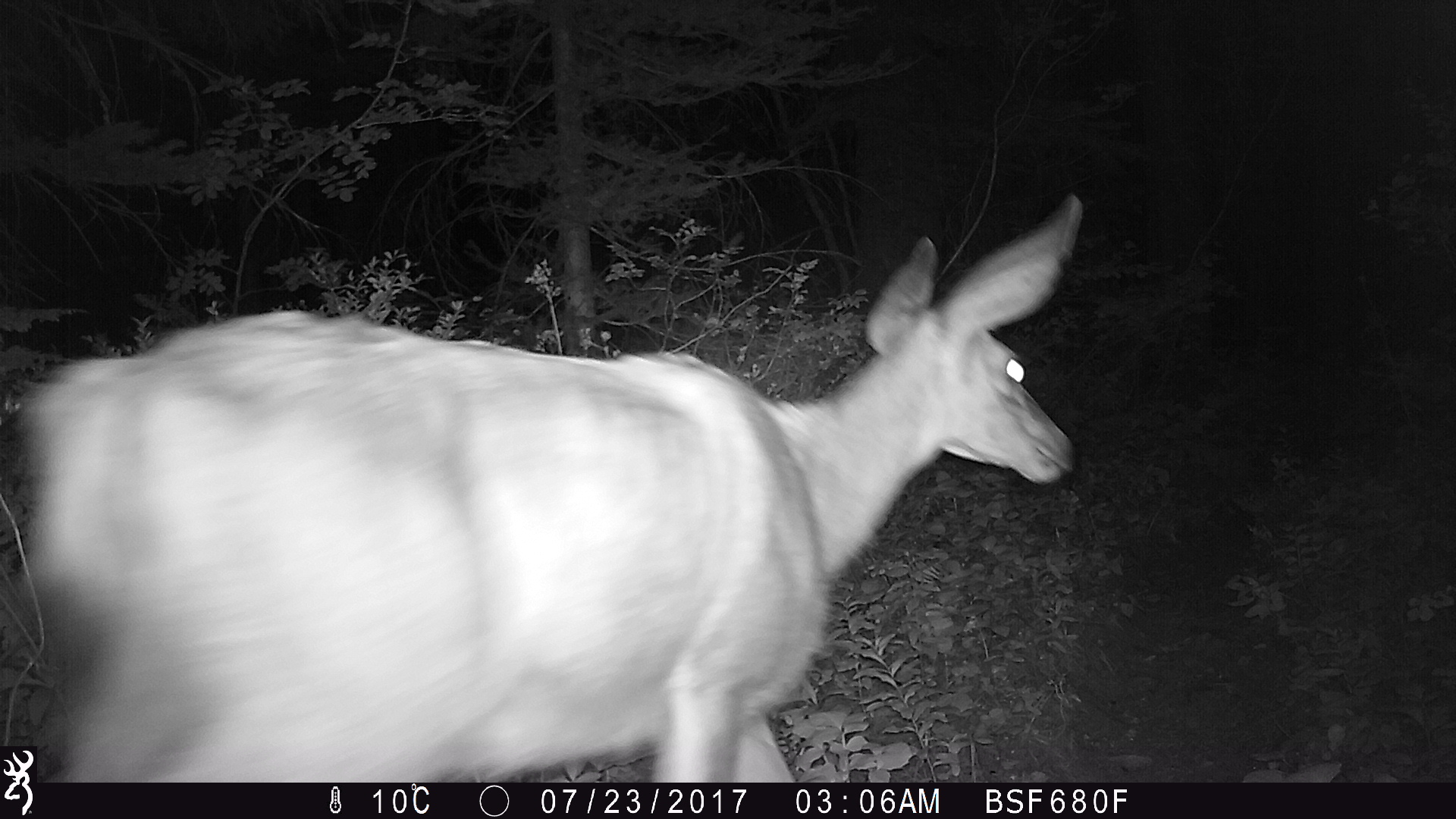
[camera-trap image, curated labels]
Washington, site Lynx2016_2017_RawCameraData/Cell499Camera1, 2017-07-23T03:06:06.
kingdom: Animalia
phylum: Chordata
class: Mammalia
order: Artiodactyla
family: Cervidae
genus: Odocoileus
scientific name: Odocoileus hemionus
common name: mule deer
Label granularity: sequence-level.